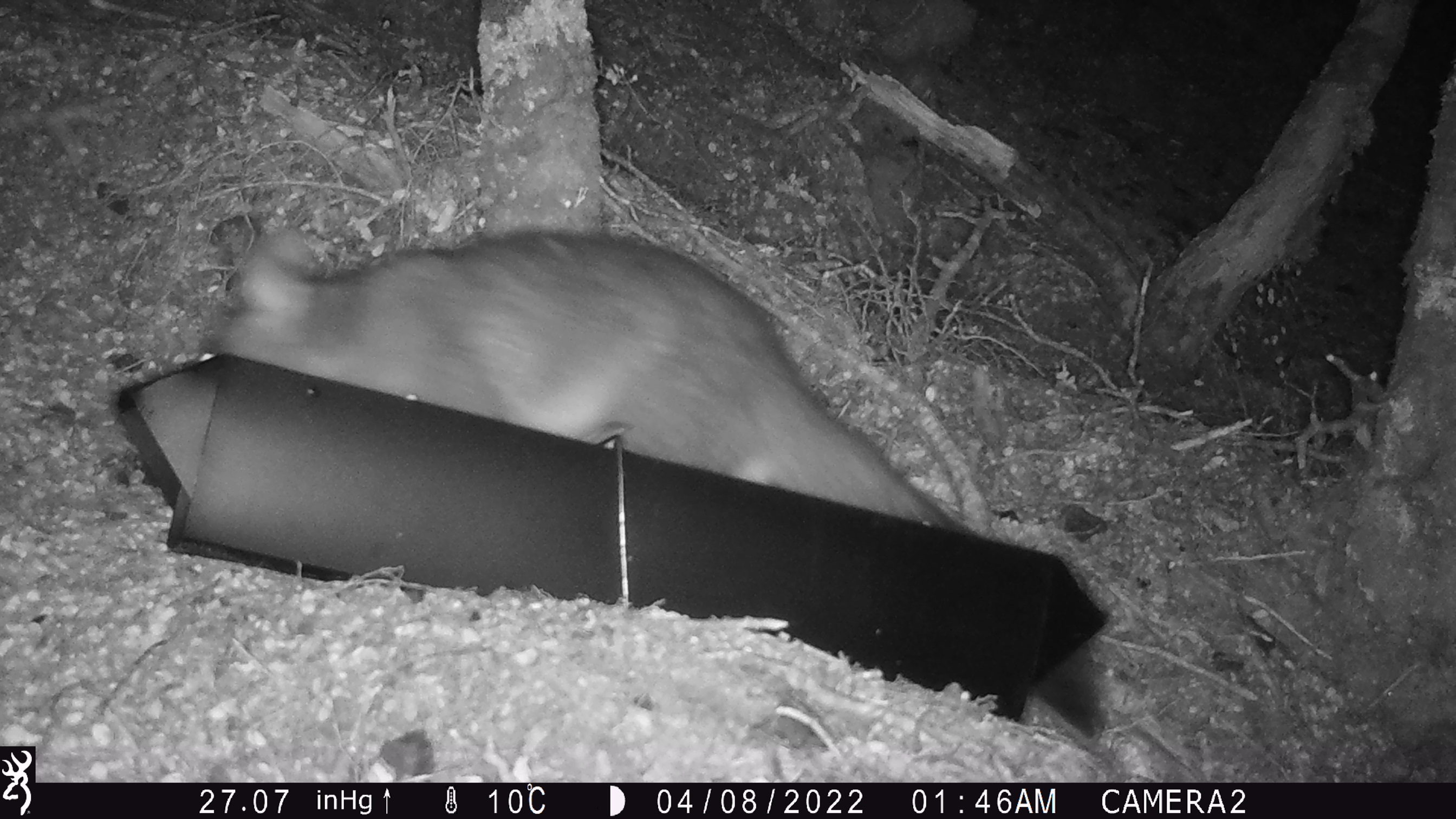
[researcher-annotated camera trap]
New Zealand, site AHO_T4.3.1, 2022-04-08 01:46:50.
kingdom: Animalia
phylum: Chordata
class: Mammalia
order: Diprotodontia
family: Phalangeridae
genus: Trichosurus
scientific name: Trichosurus vulpecula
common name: common brushtail possum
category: possum